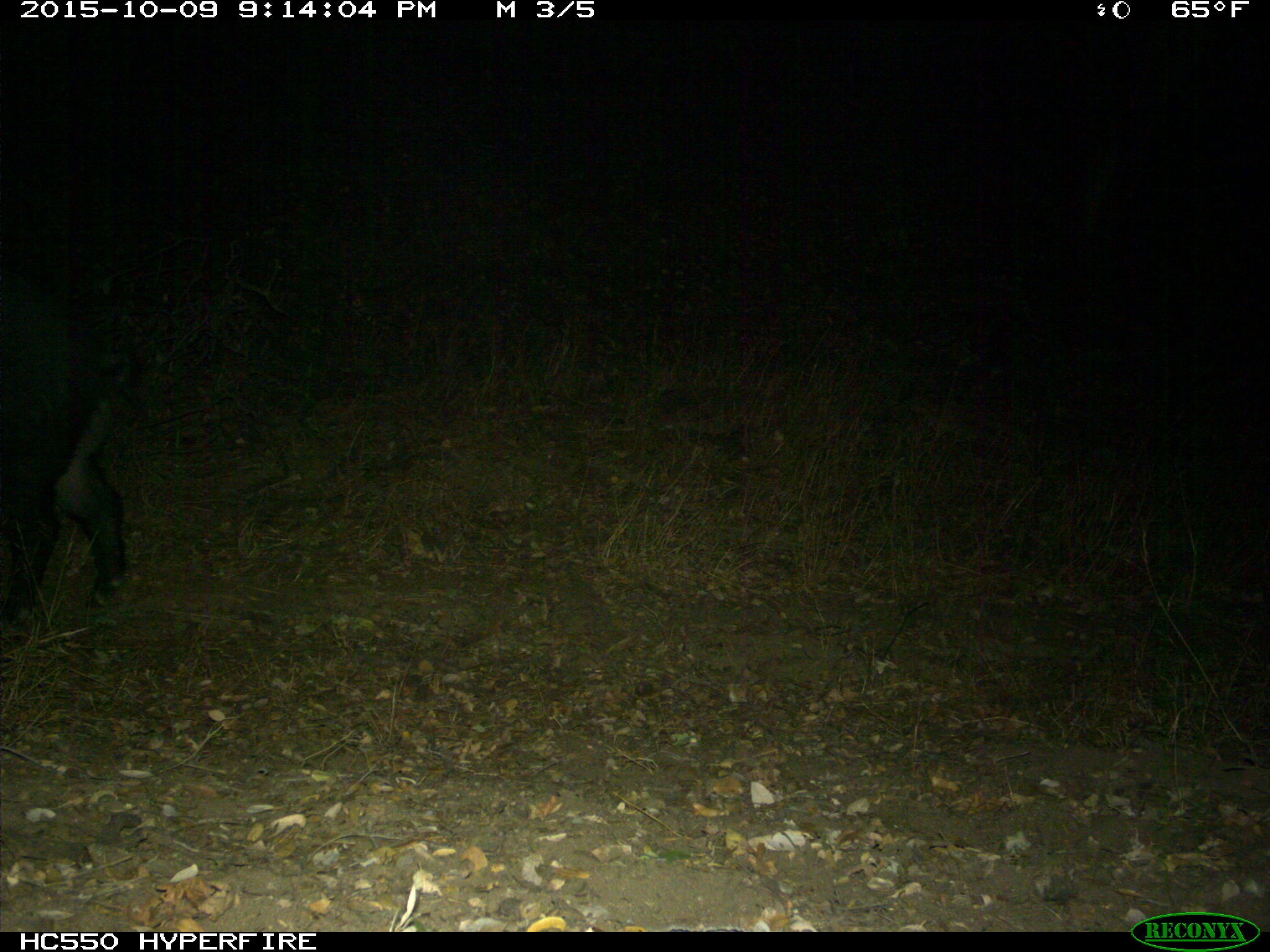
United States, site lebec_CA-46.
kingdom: Animalia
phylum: Chordata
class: Mammalia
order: Artiodactyla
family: Suidae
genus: Sus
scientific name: Sus scrofa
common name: wild boar